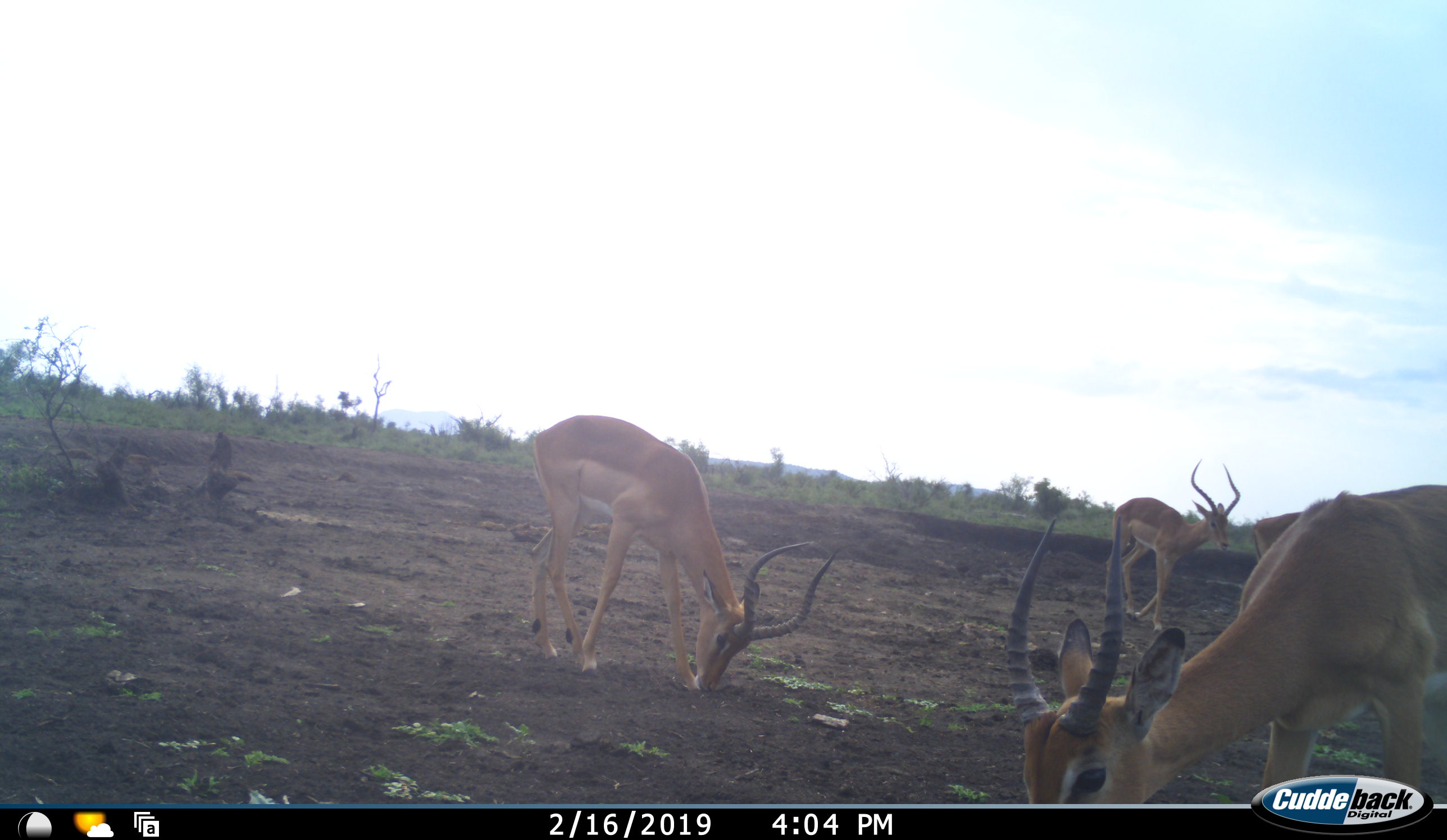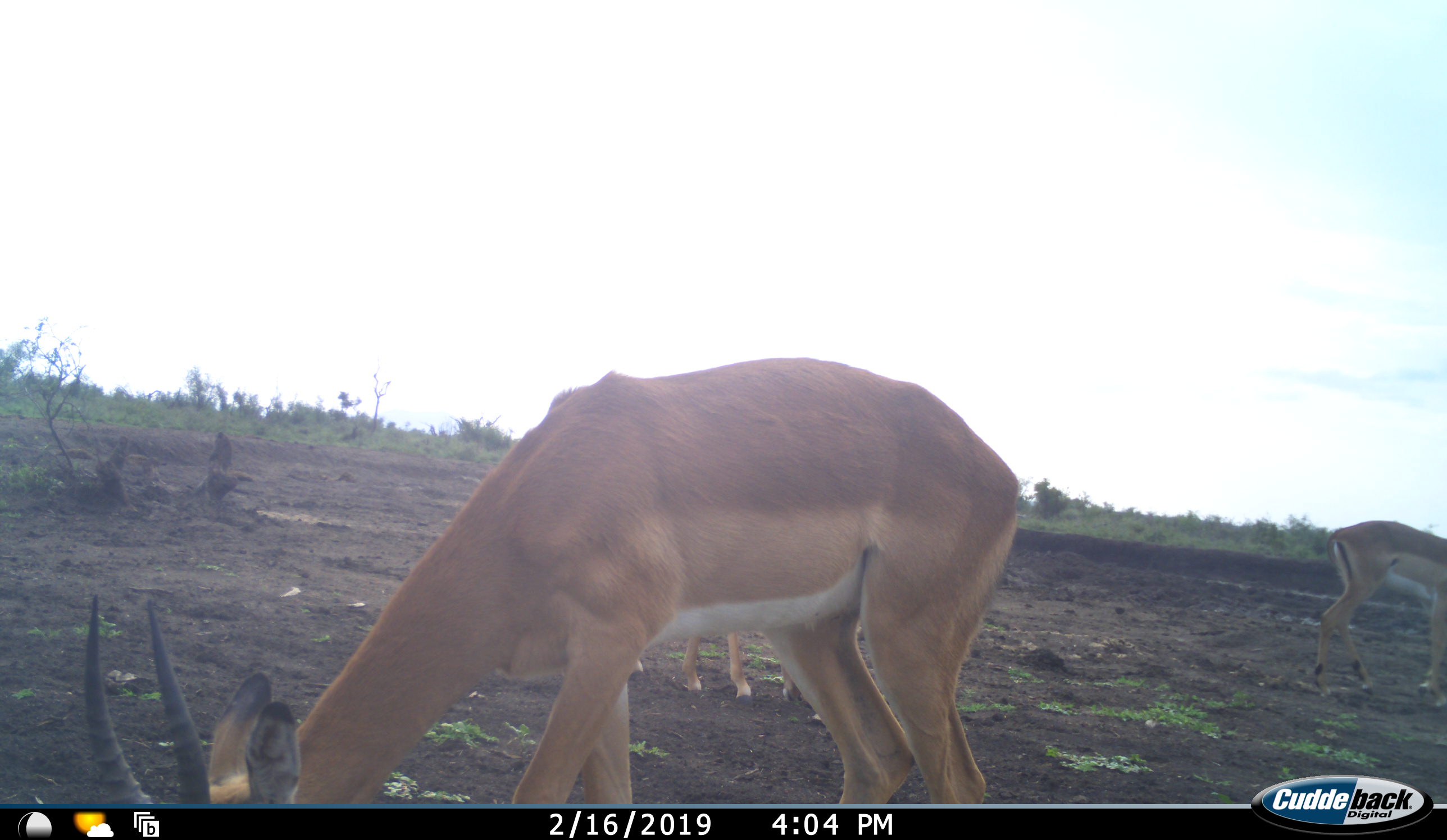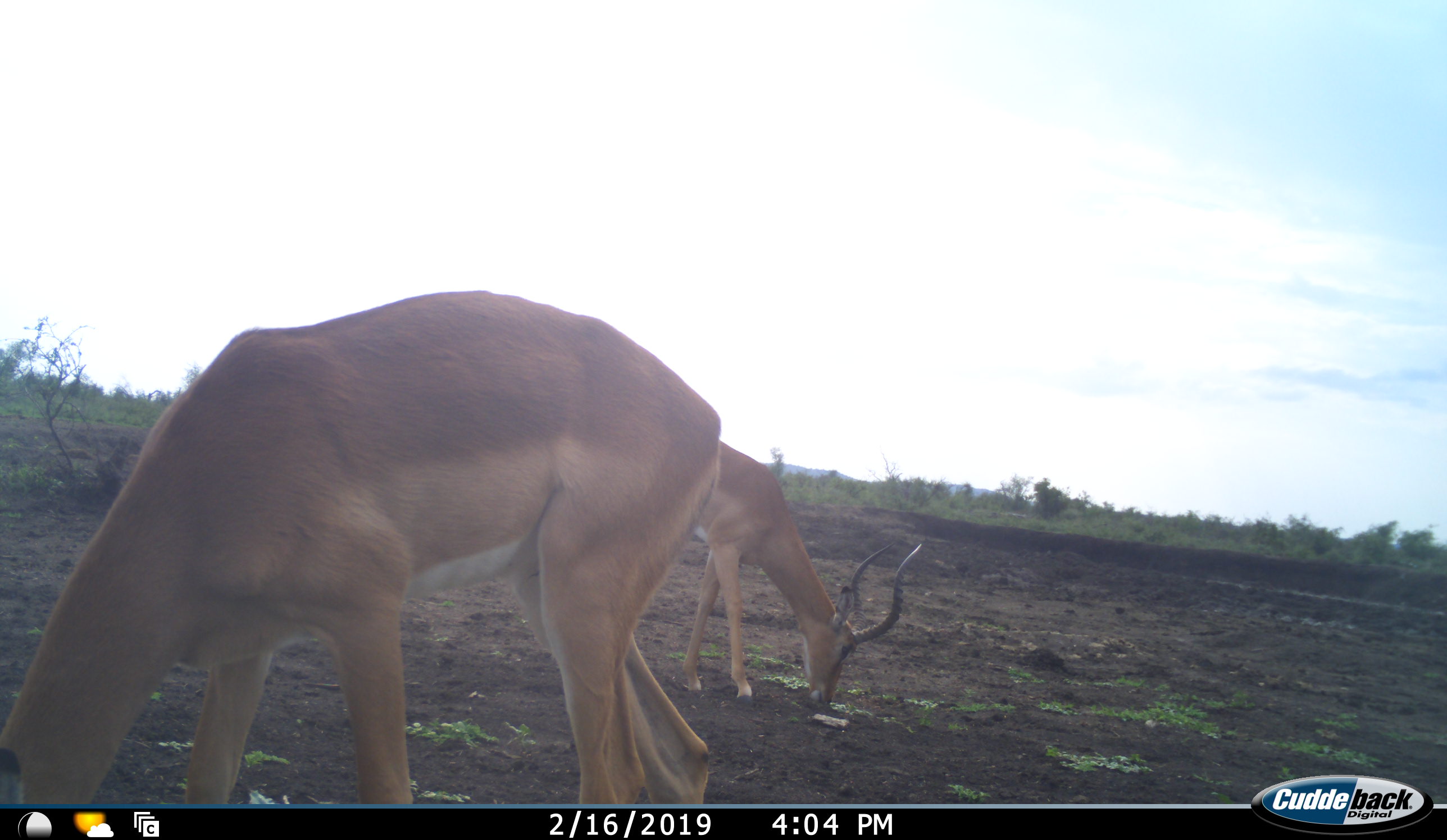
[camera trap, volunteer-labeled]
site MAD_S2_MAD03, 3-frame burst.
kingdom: Animalia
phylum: Chordata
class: Mammalia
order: Artiodactyla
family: Bovidae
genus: Aepyceros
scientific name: Aepyceros melampus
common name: impala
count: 3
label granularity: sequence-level